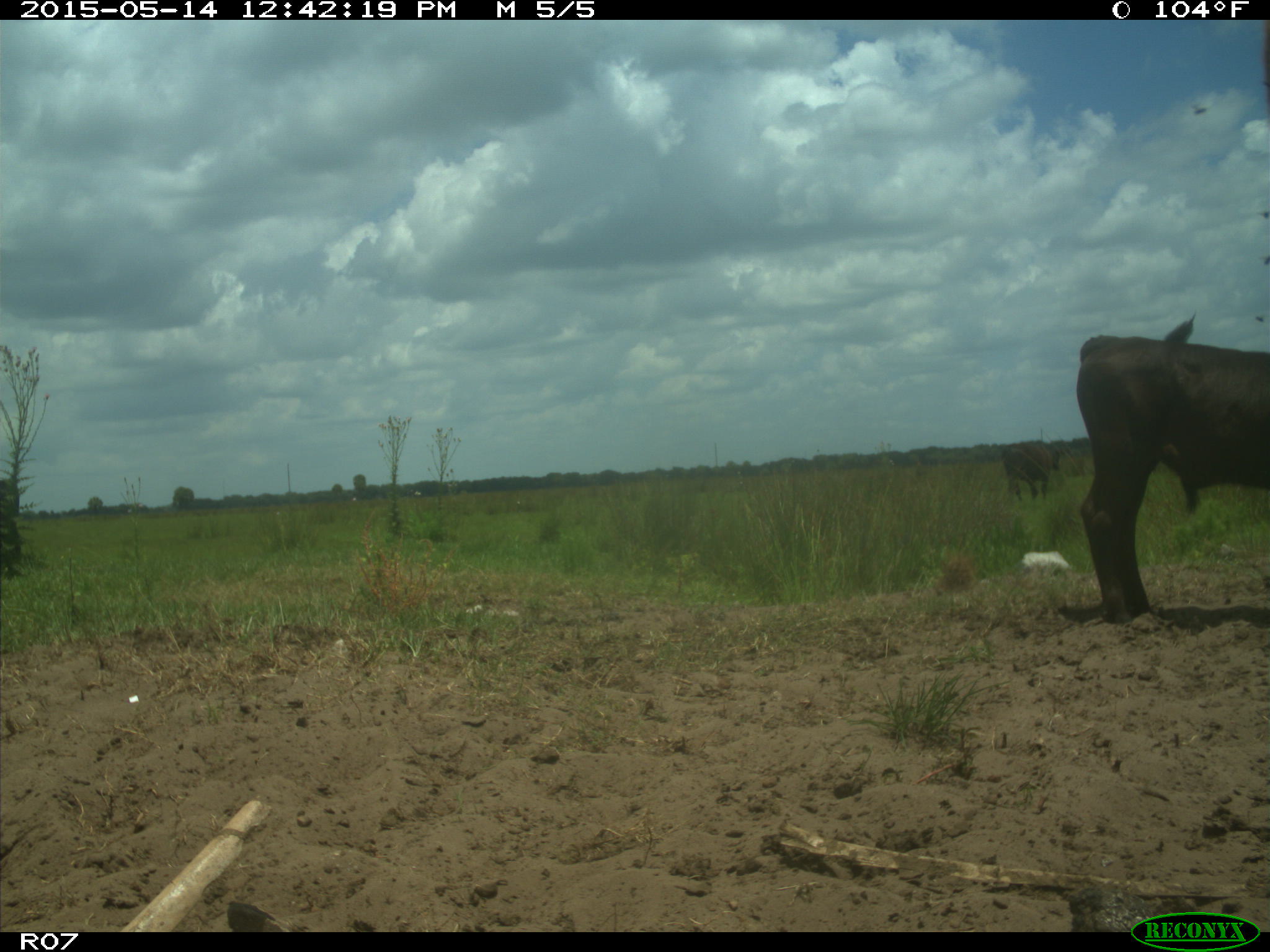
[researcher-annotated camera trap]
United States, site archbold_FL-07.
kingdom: Animalia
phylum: Chordata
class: Mammalia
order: Artiodactyla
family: Bovidae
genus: Bos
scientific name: Bos taurus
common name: domestic cow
Bos taurus (domestic cow).